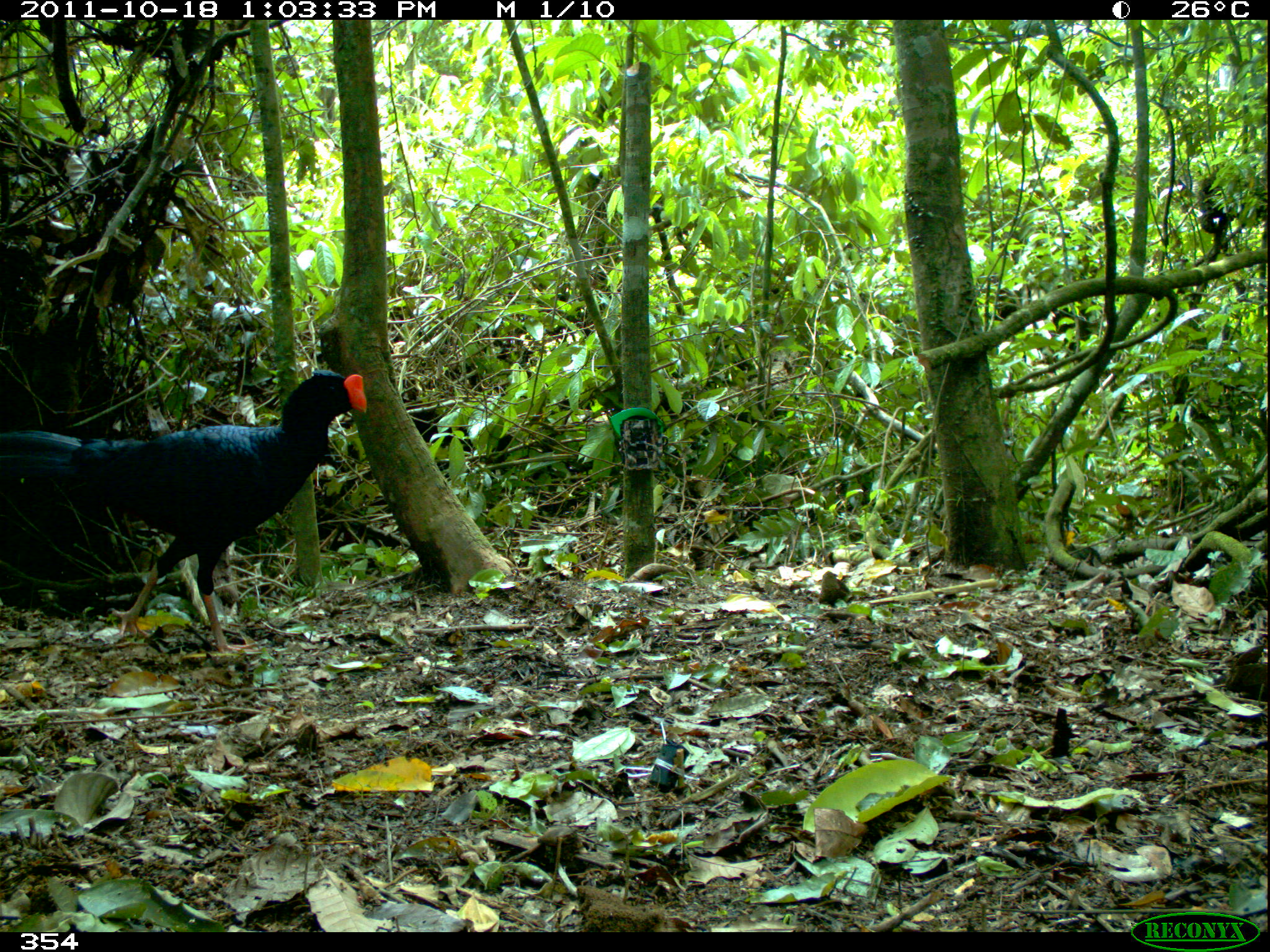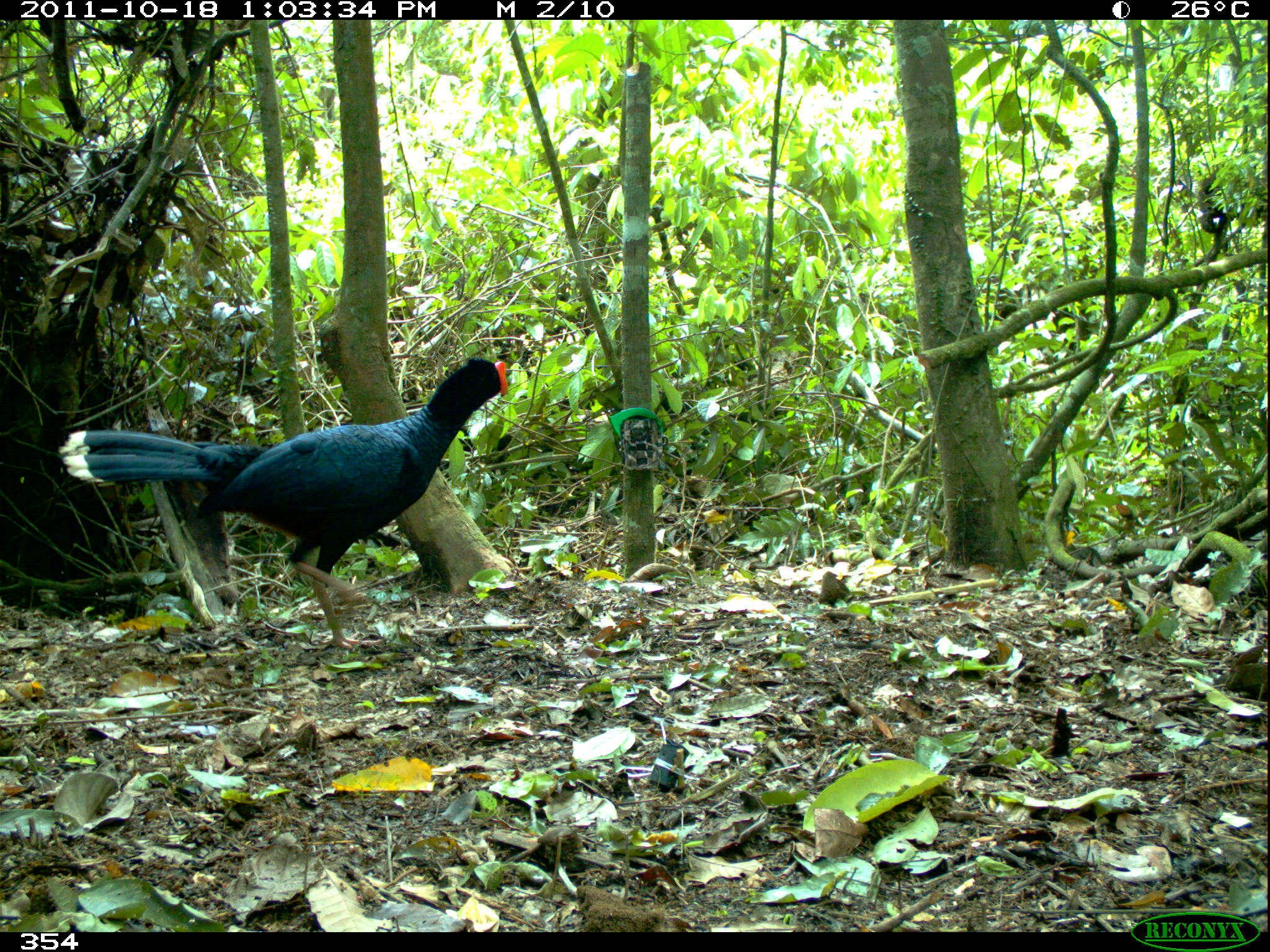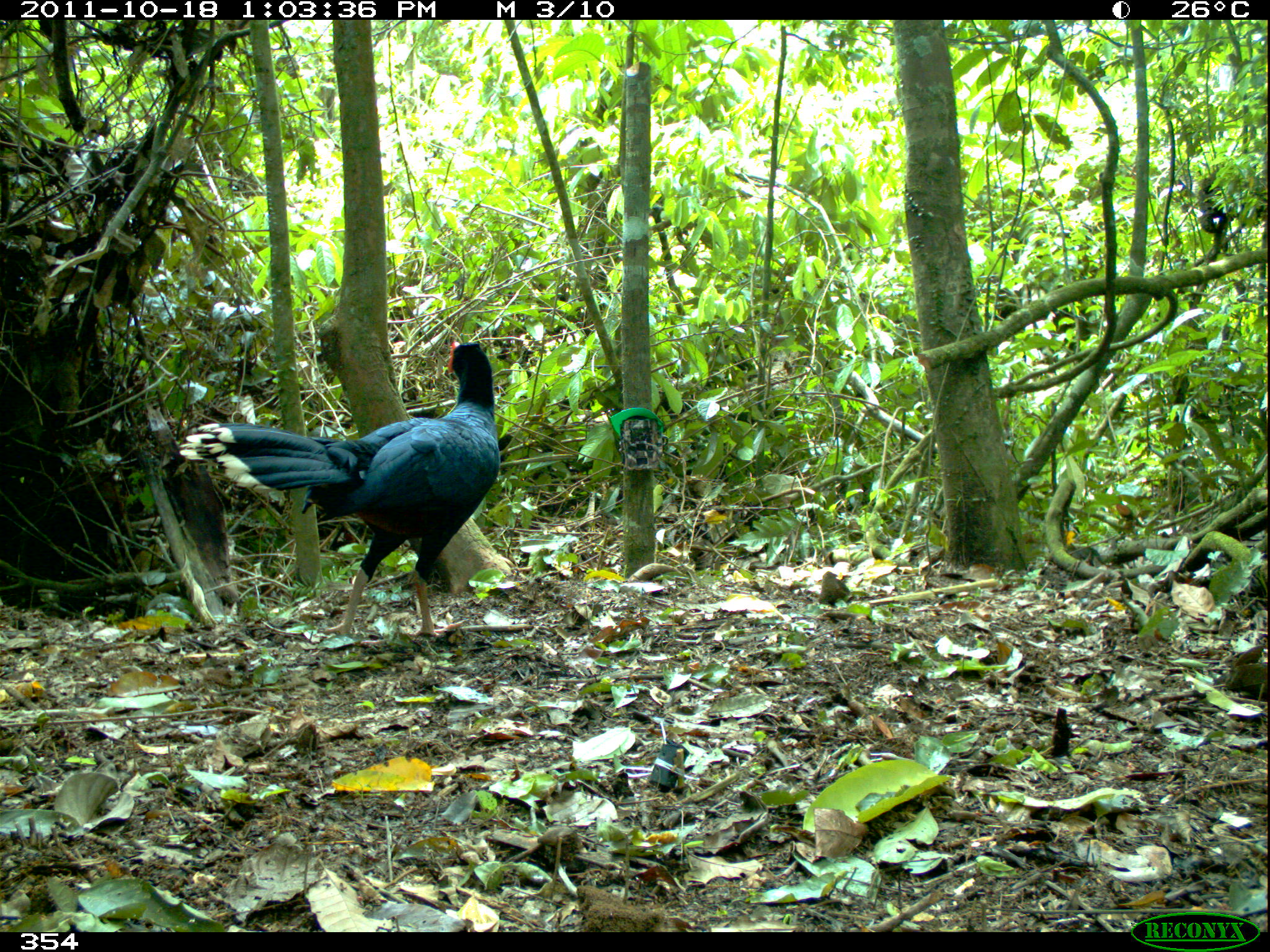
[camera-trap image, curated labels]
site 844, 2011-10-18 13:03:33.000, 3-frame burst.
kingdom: Animalia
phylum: Chordata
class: Aves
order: Galliformes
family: Cracidae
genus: Mitu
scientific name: Mitu tuberosum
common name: razor-billed curassow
Mitu tuberosum (razor-billed curassow).